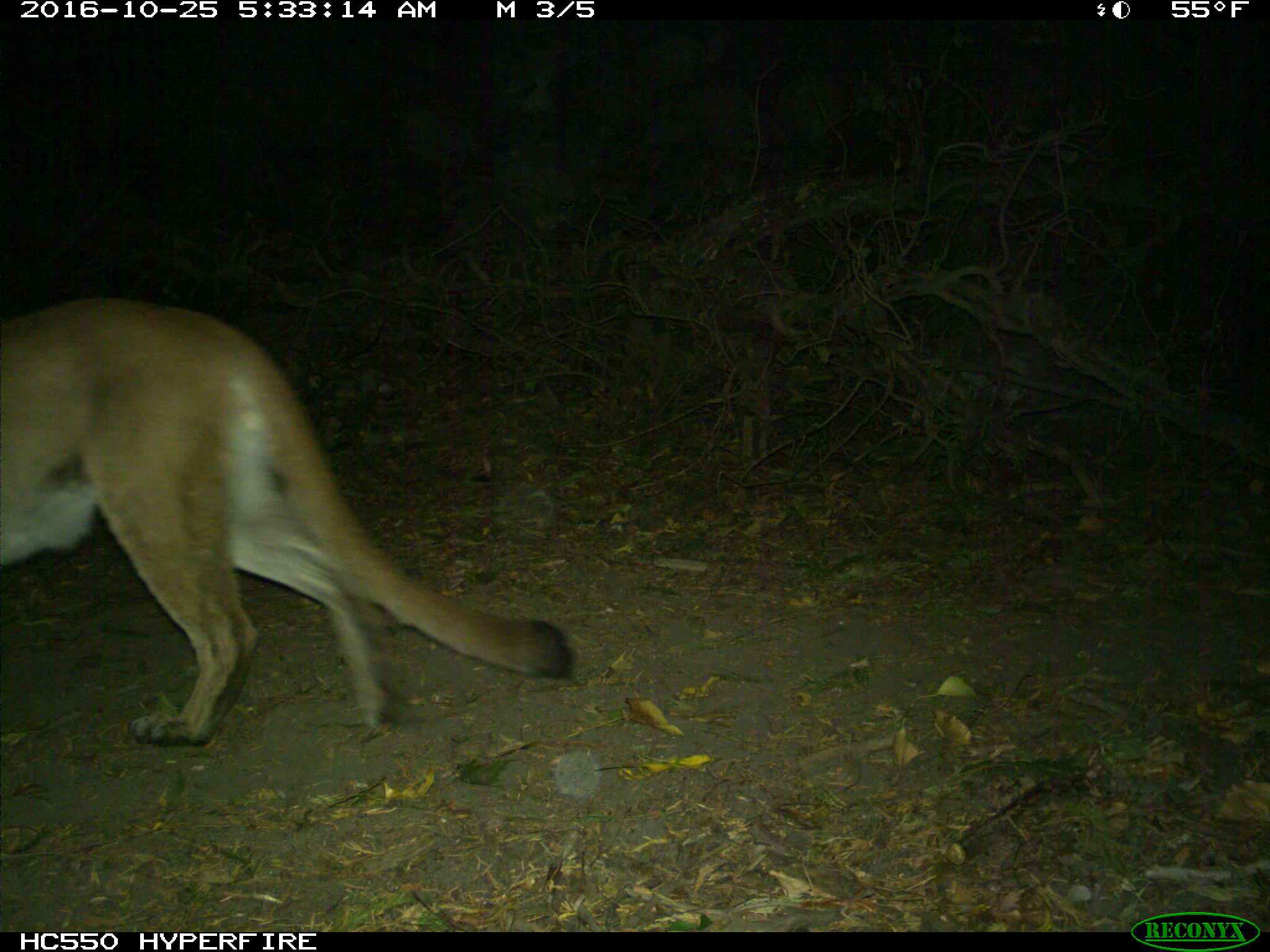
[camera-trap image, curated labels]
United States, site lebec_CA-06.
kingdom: Animalia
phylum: Chordata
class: Mammalia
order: Carnivora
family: Felidae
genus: Puma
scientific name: Puma concolor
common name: mountain lion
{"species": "Puma concolor (mountain lion)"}